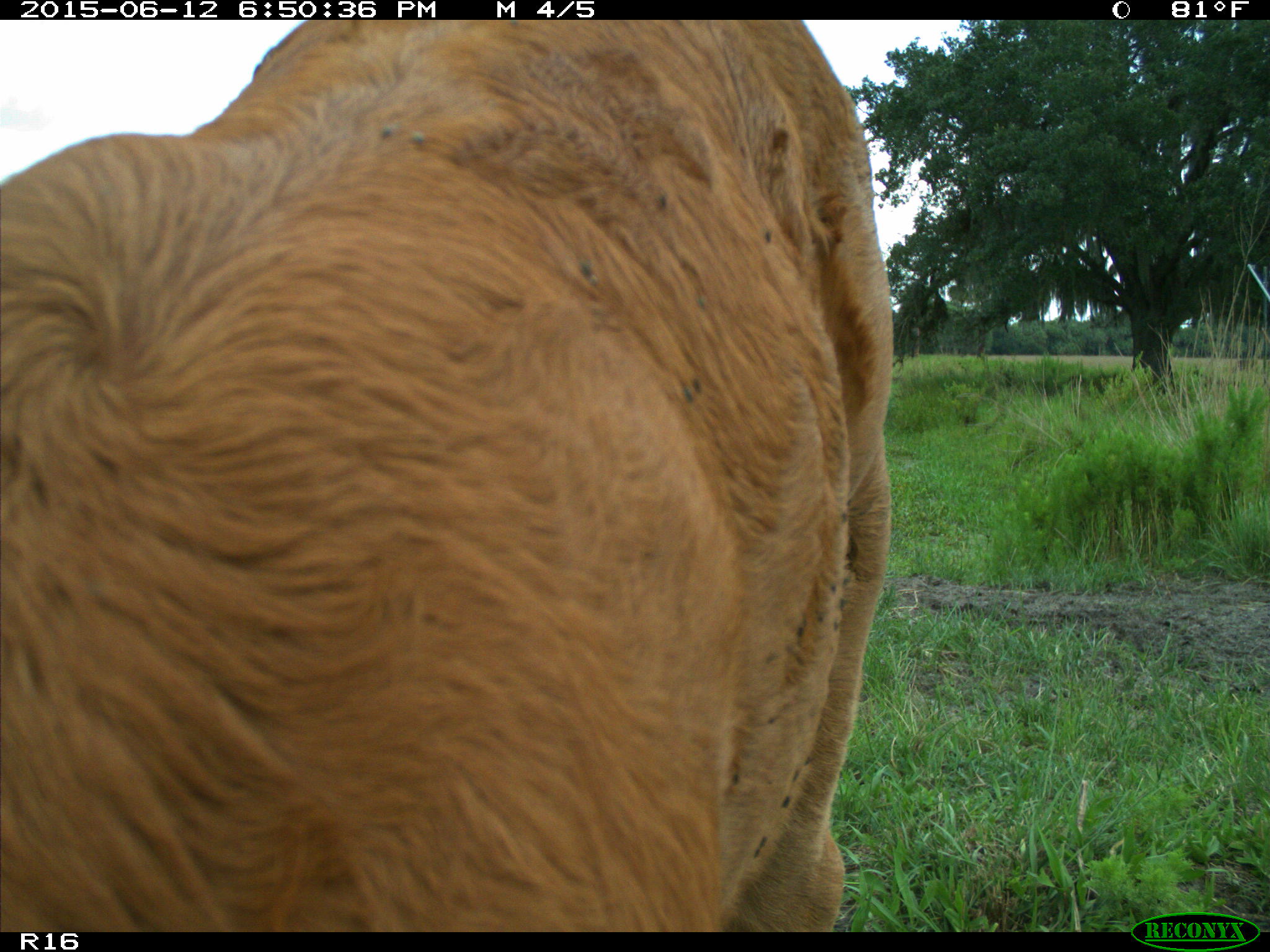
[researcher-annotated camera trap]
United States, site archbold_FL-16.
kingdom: Animalia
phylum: Chordata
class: Mammalia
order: Artiodactyla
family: Bovidae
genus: Bos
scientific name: Bos taurus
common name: domestic cow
Bos taurus (domestic cow).